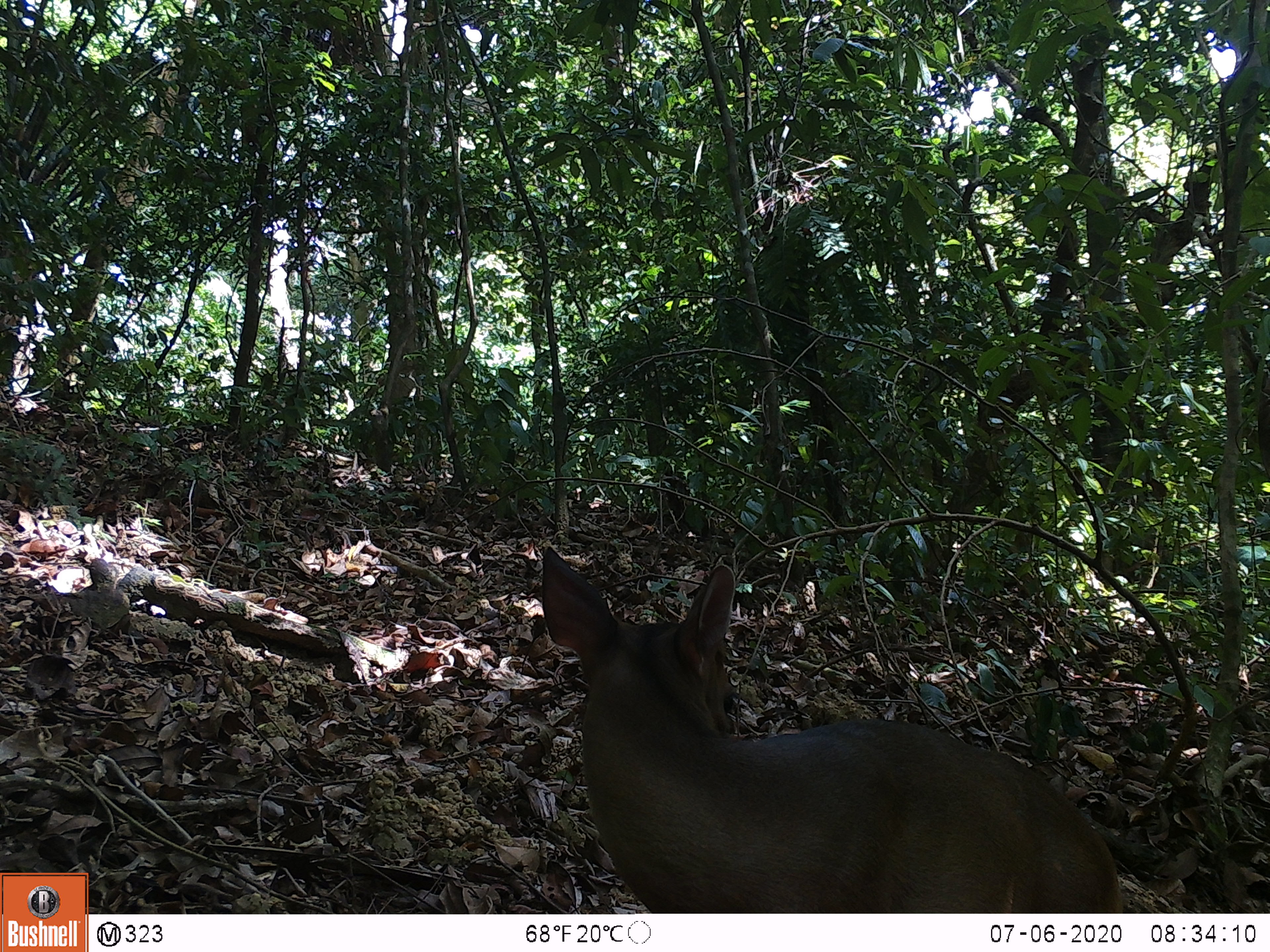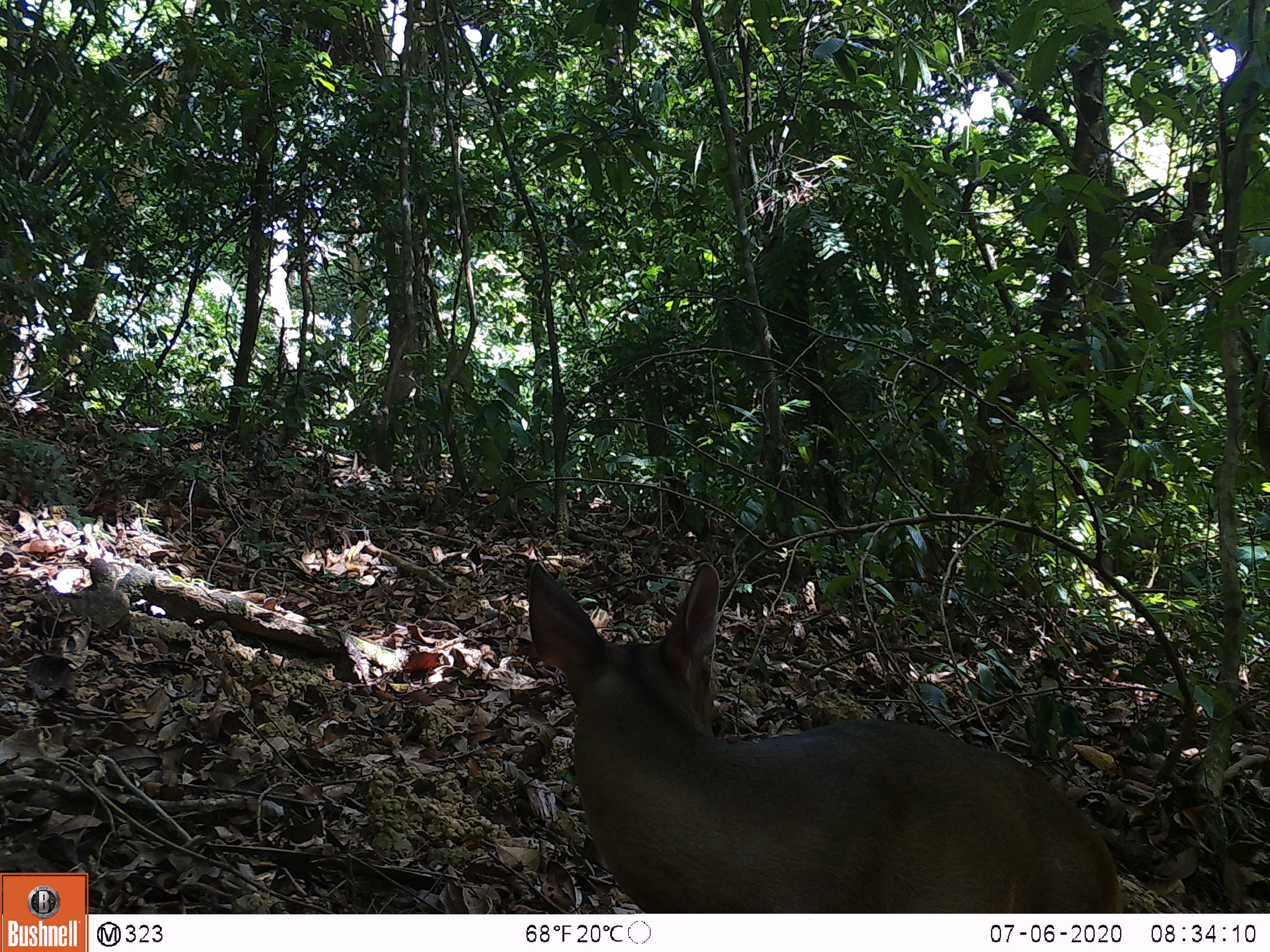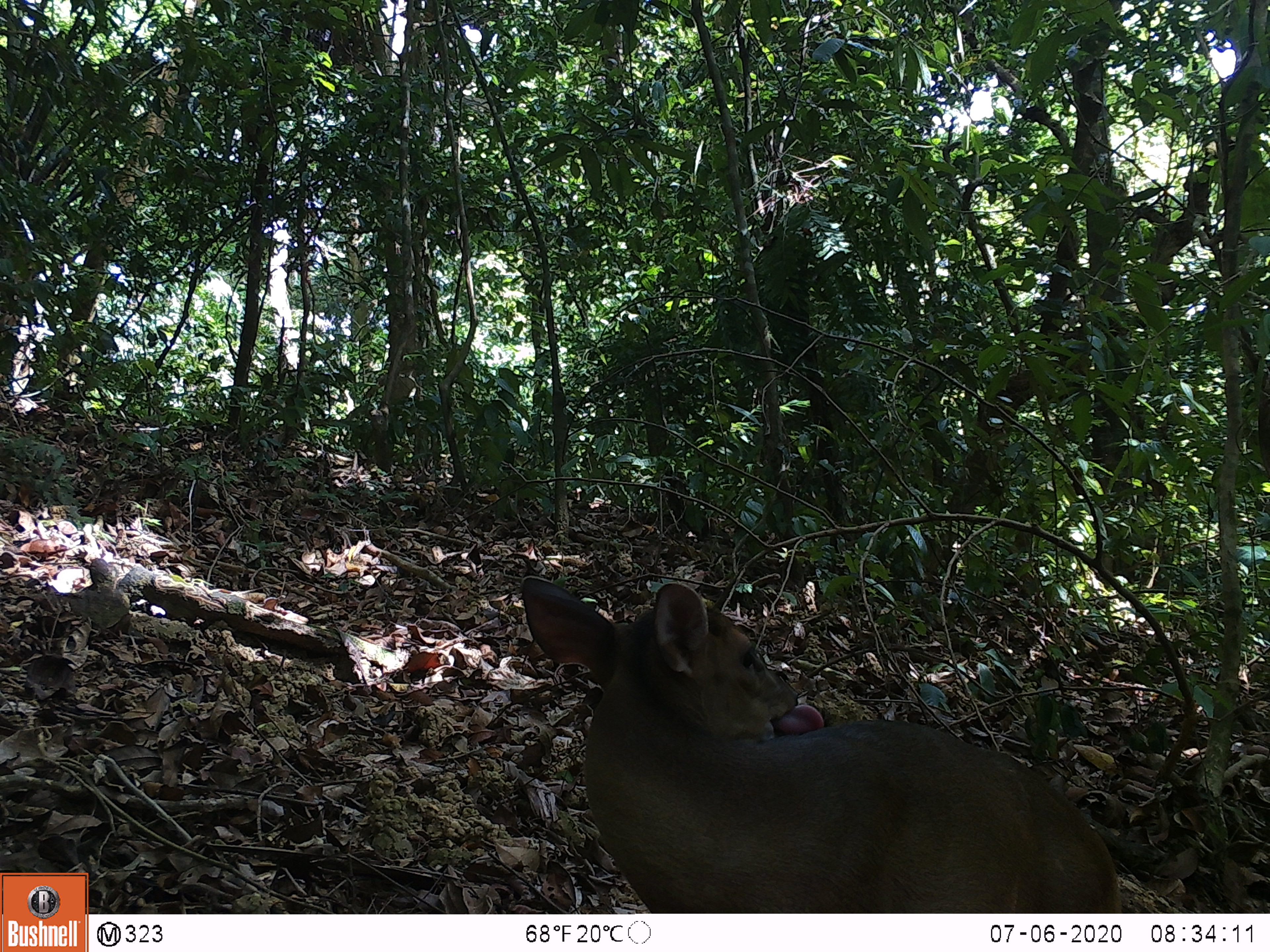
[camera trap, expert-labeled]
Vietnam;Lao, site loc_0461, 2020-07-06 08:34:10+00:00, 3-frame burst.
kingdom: Animalia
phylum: Chordata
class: Mammalia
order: Artiodactyla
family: Cervidae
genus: Muntiacus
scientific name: Muntiacus vuquangensis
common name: large-antlered muntjac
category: large antlered muntjac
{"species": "large antlered muntjac (large-antlered muntjac) (Muntiacus vuquangensis)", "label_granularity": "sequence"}